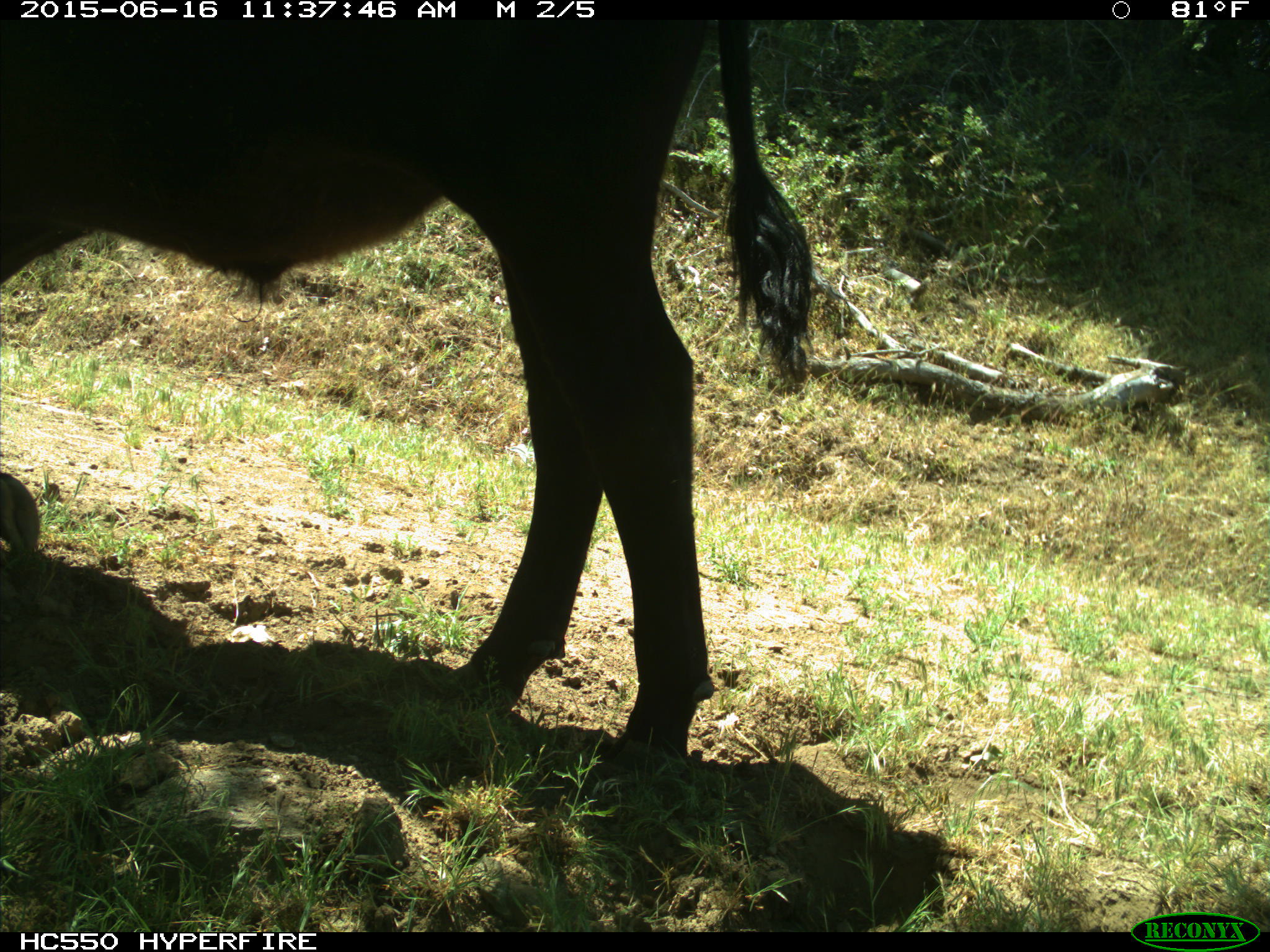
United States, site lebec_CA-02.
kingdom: Animalia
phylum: Chordata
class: Mammalia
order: Artiodactyla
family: Bovidae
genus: Bos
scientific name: Bos taurus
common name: domestic cow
Bos taurus (domestic cow).